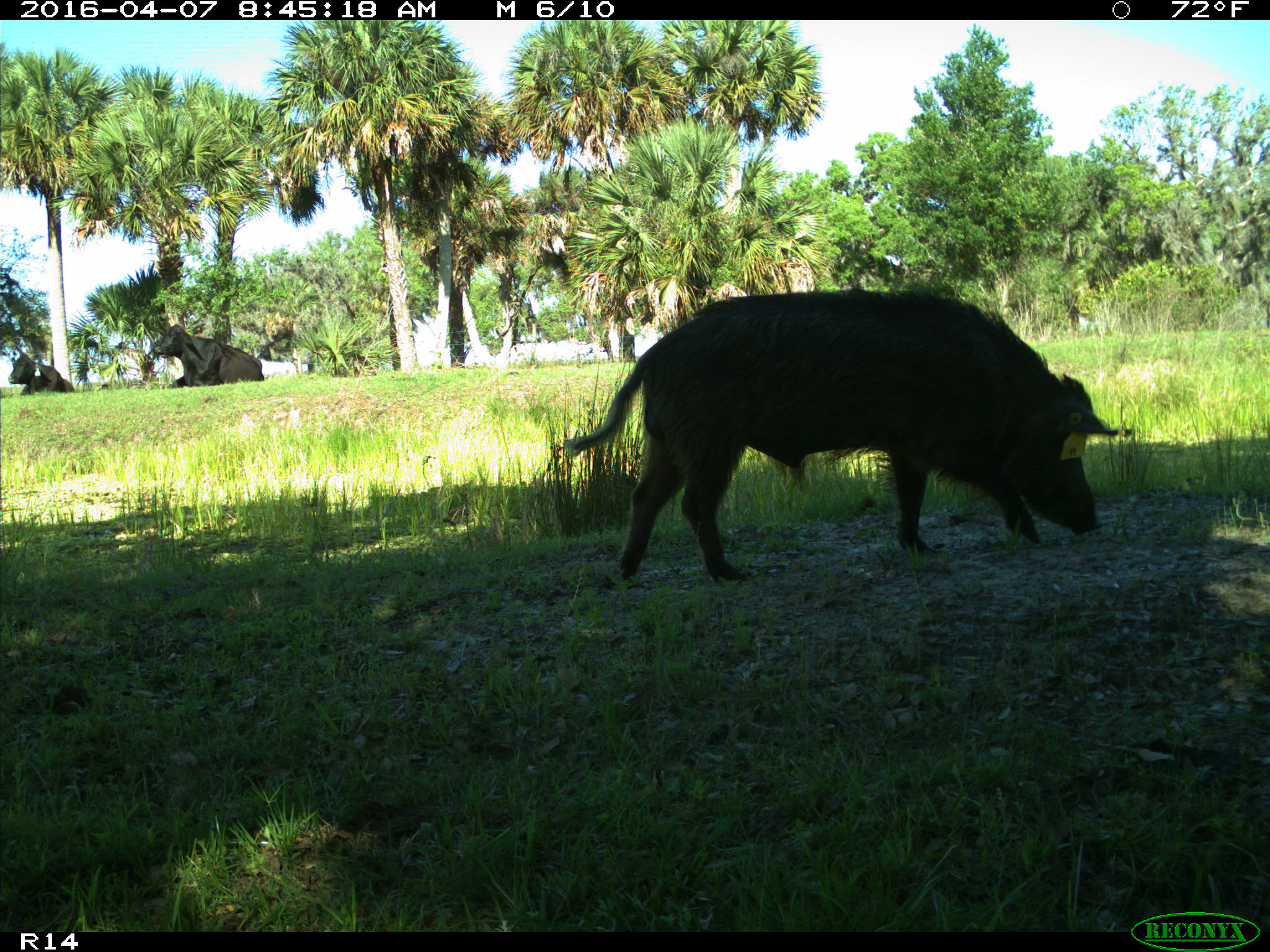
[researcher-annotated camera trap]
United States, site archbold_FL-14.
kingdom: Animalia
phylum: Chordata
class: Mammalia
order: Artiodactyla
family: Suidae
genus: Sus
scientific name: Sus scrofa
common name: wild boar